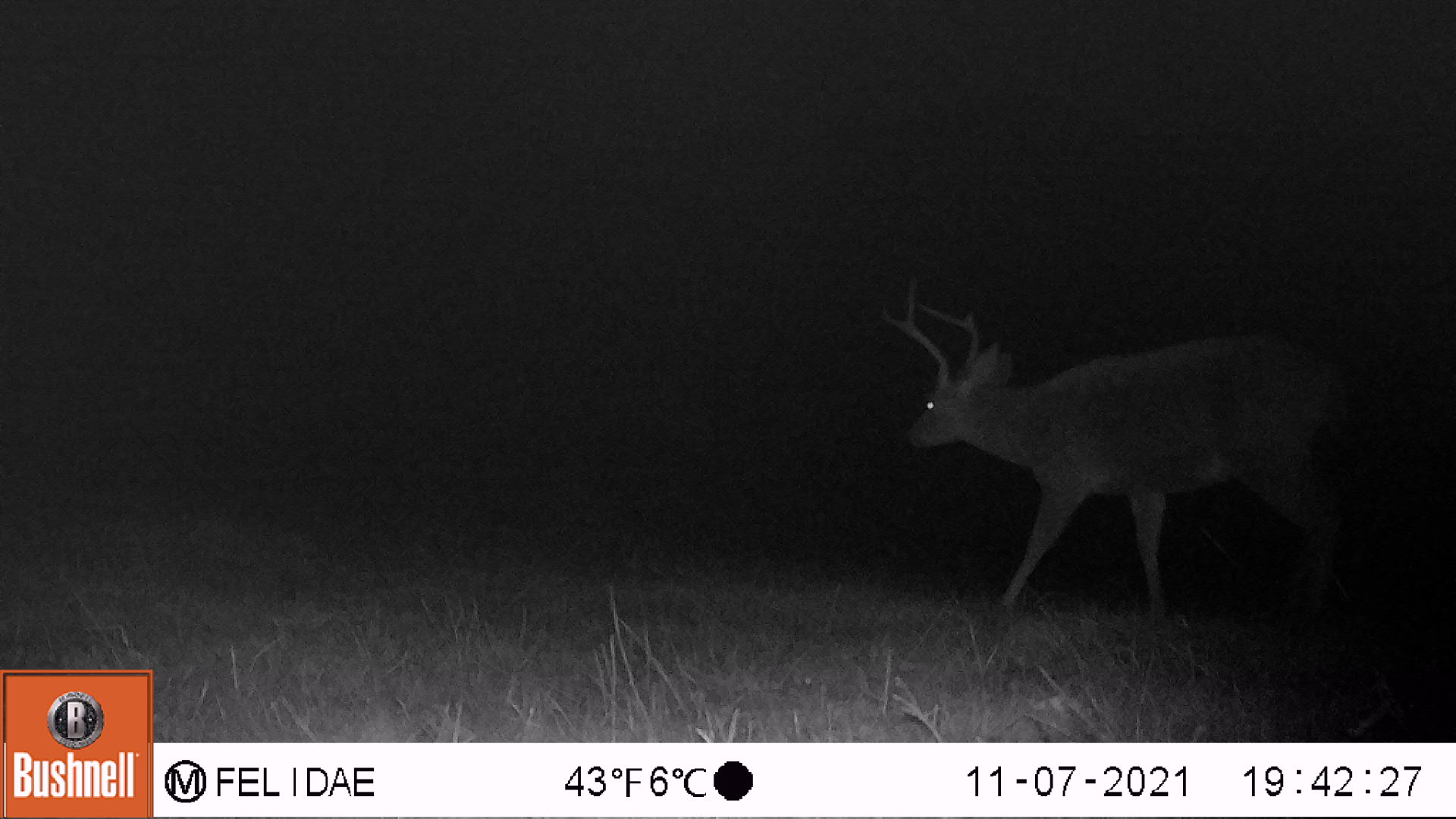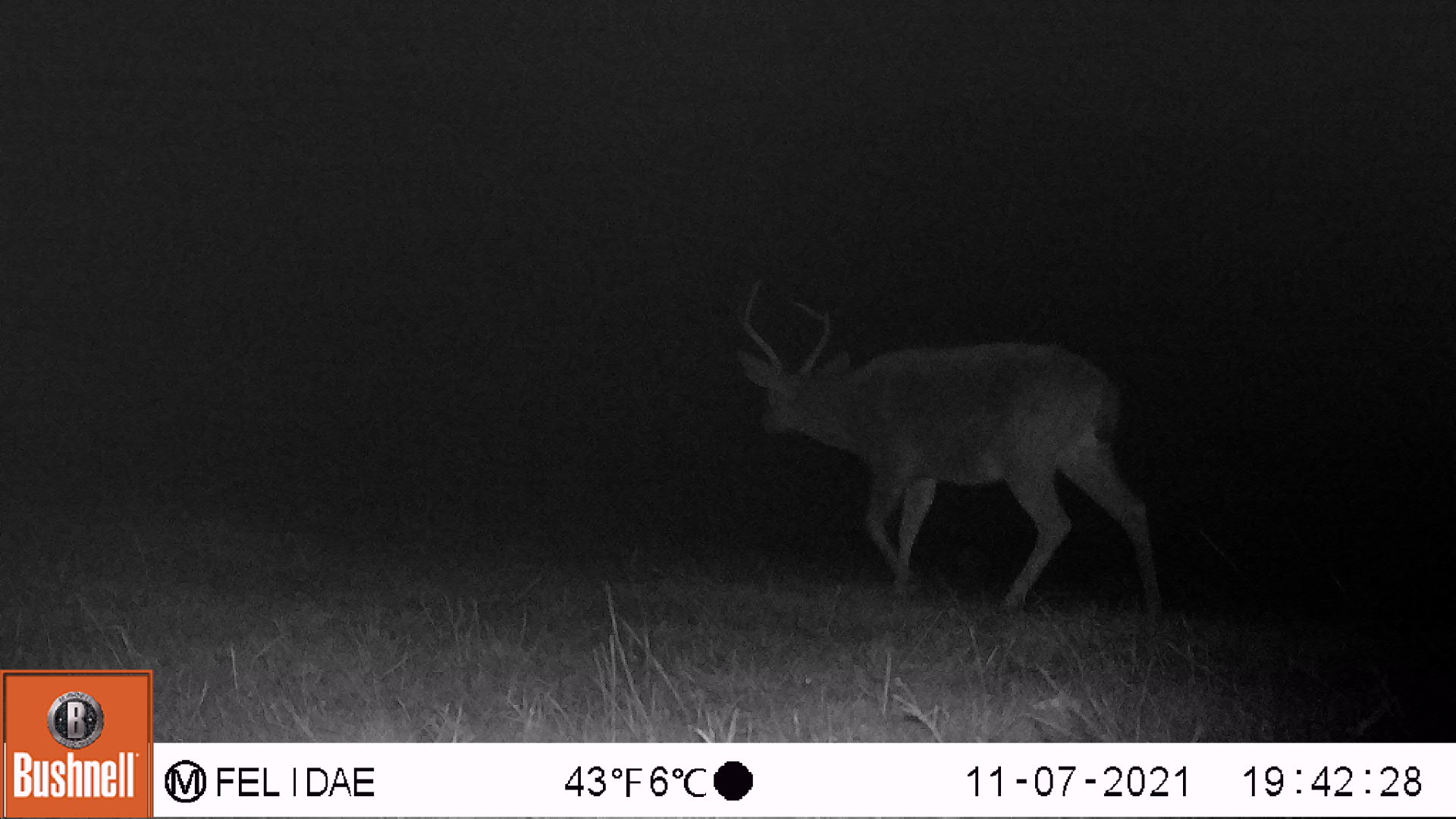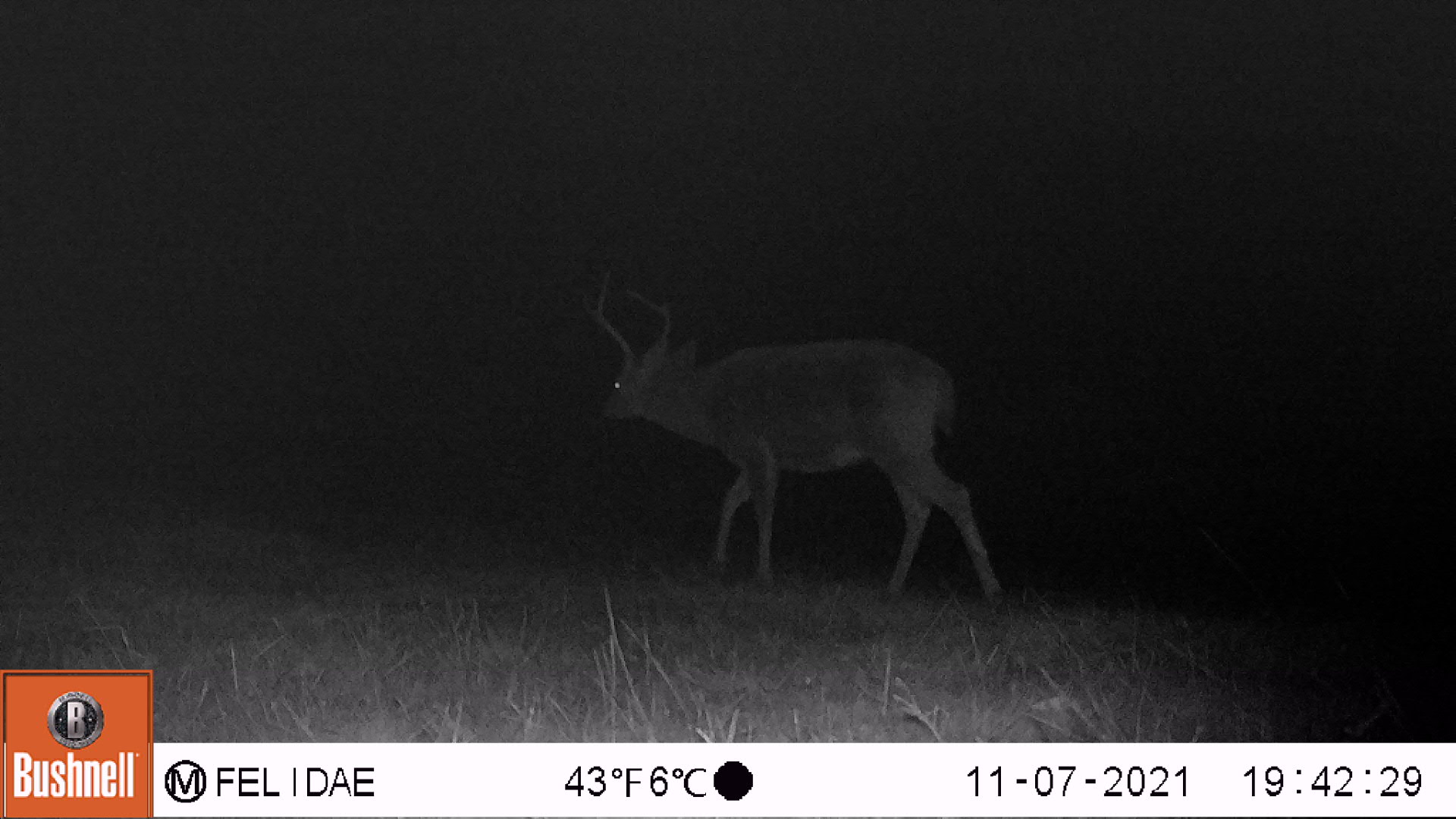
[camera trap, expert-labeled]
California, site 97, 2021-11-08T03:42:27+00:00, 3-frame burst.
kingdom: Animalia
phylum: Chordata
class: Mammalia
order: Artiodactyla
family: Cervidae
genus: Odocoileus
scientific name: Odocoileus hemionus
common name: mule deer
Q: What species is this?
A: Mule deer (Odocoileus hemionus).